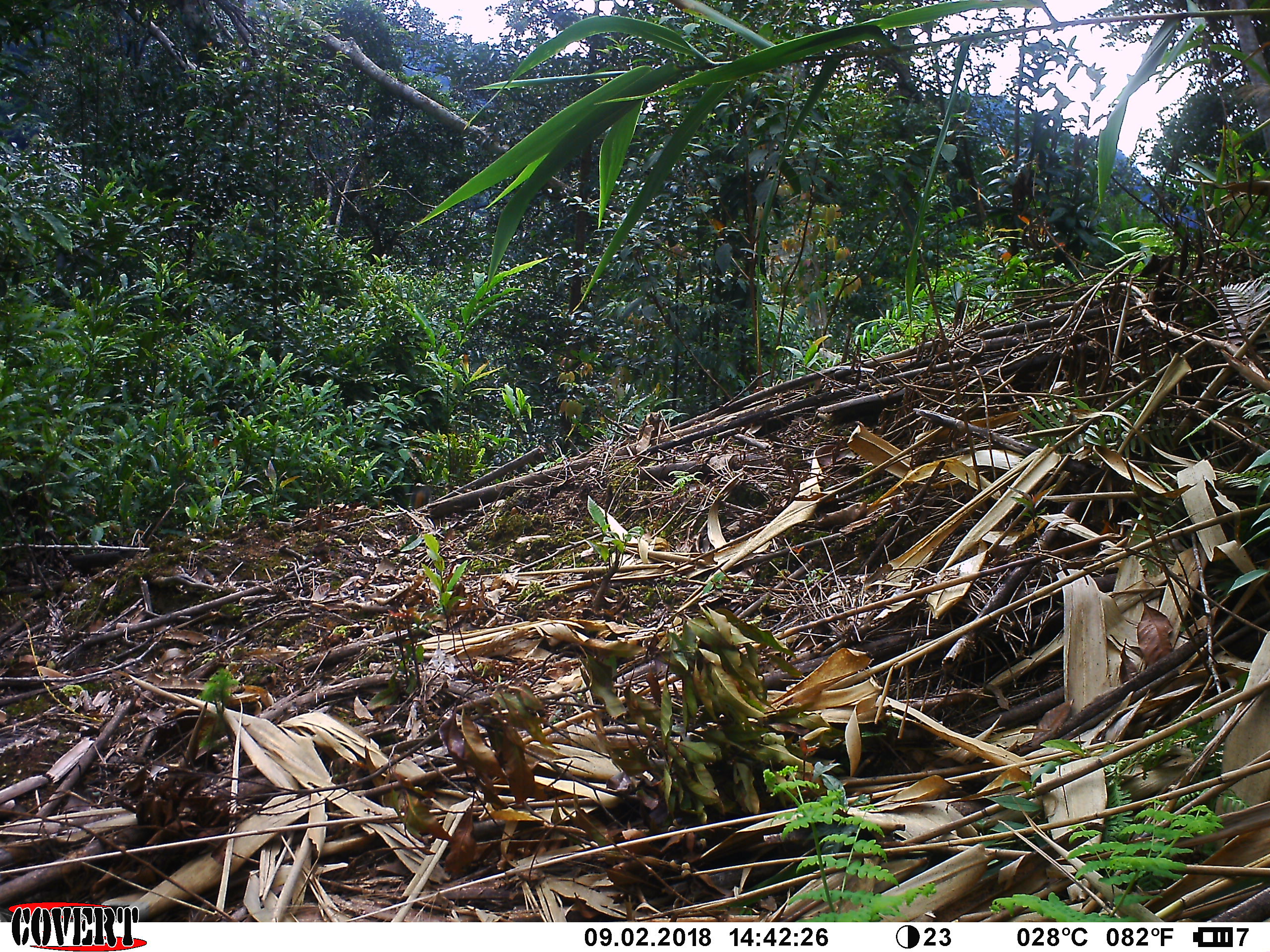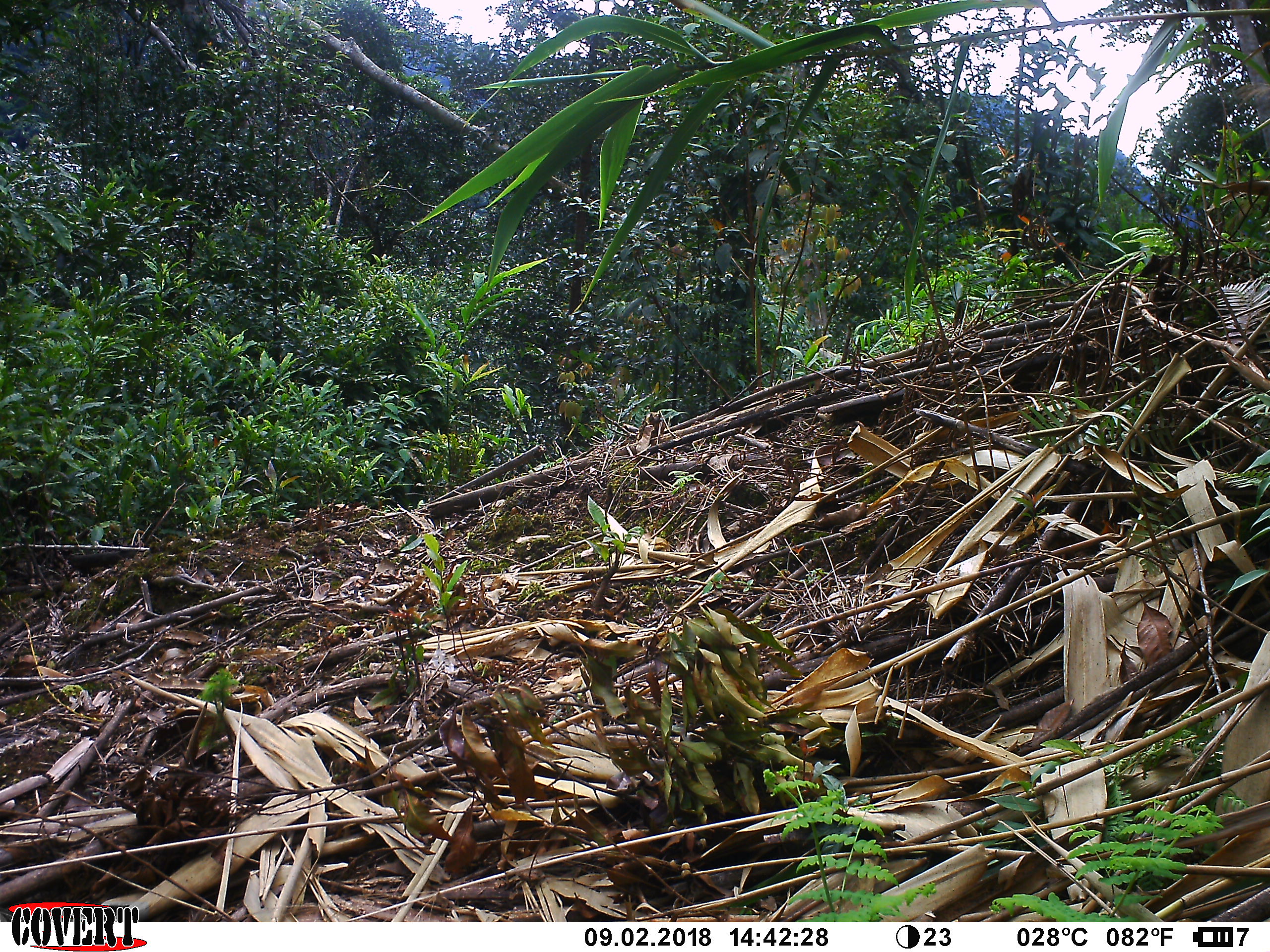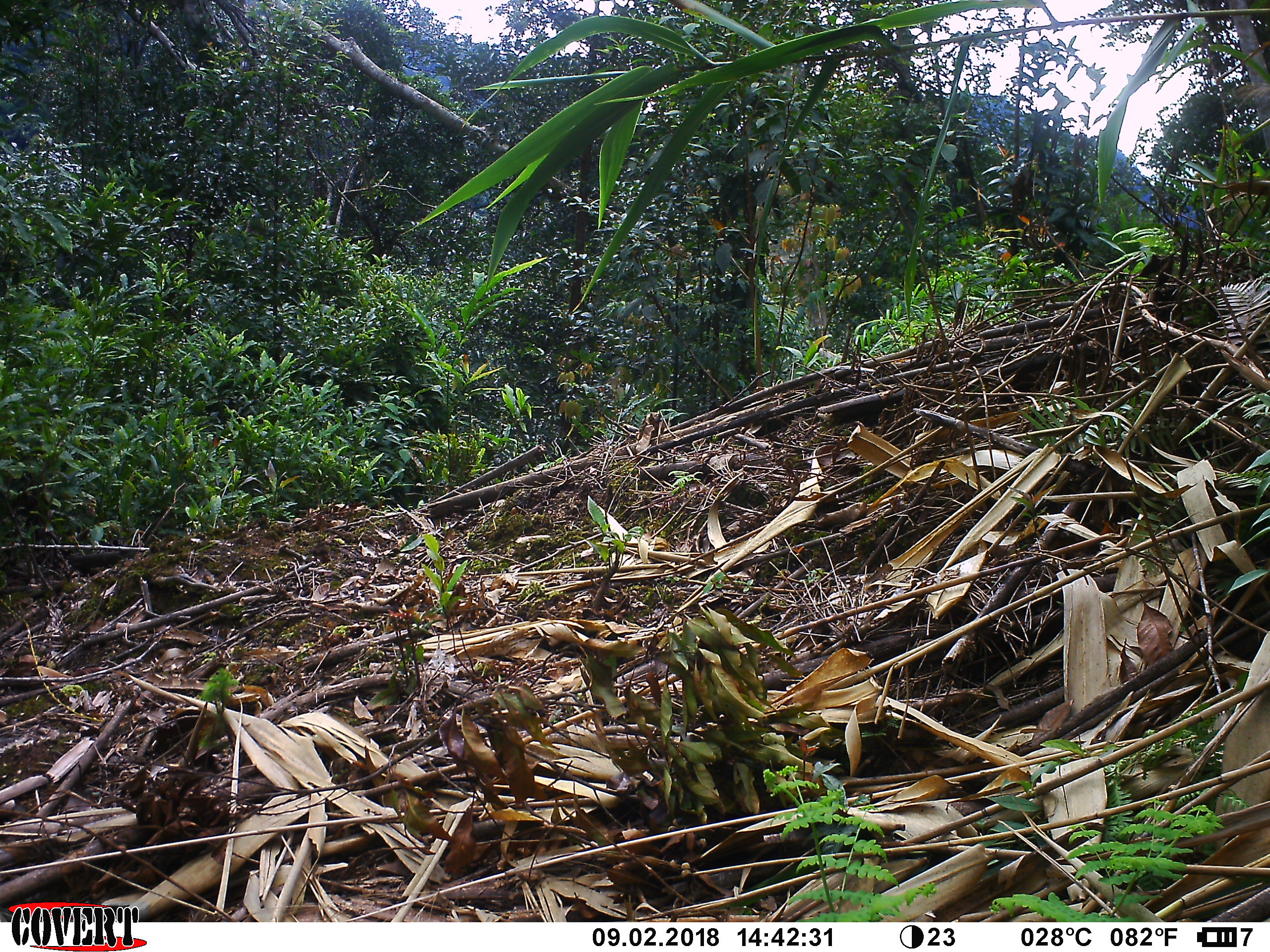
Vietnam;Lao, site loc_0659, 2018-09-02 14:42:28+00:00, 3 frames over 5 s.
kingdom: Animalia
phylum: Chordata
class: Mammalia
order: Rodentia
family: Sciuridae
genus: Dremomys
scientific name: Dremomys rufigenis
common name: red-cheeked squirrel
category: red cheeked squirrel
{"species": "red cheeked squirrel (red-cheeked squirrel) (Dremomys rufigenis)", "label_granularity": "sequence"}